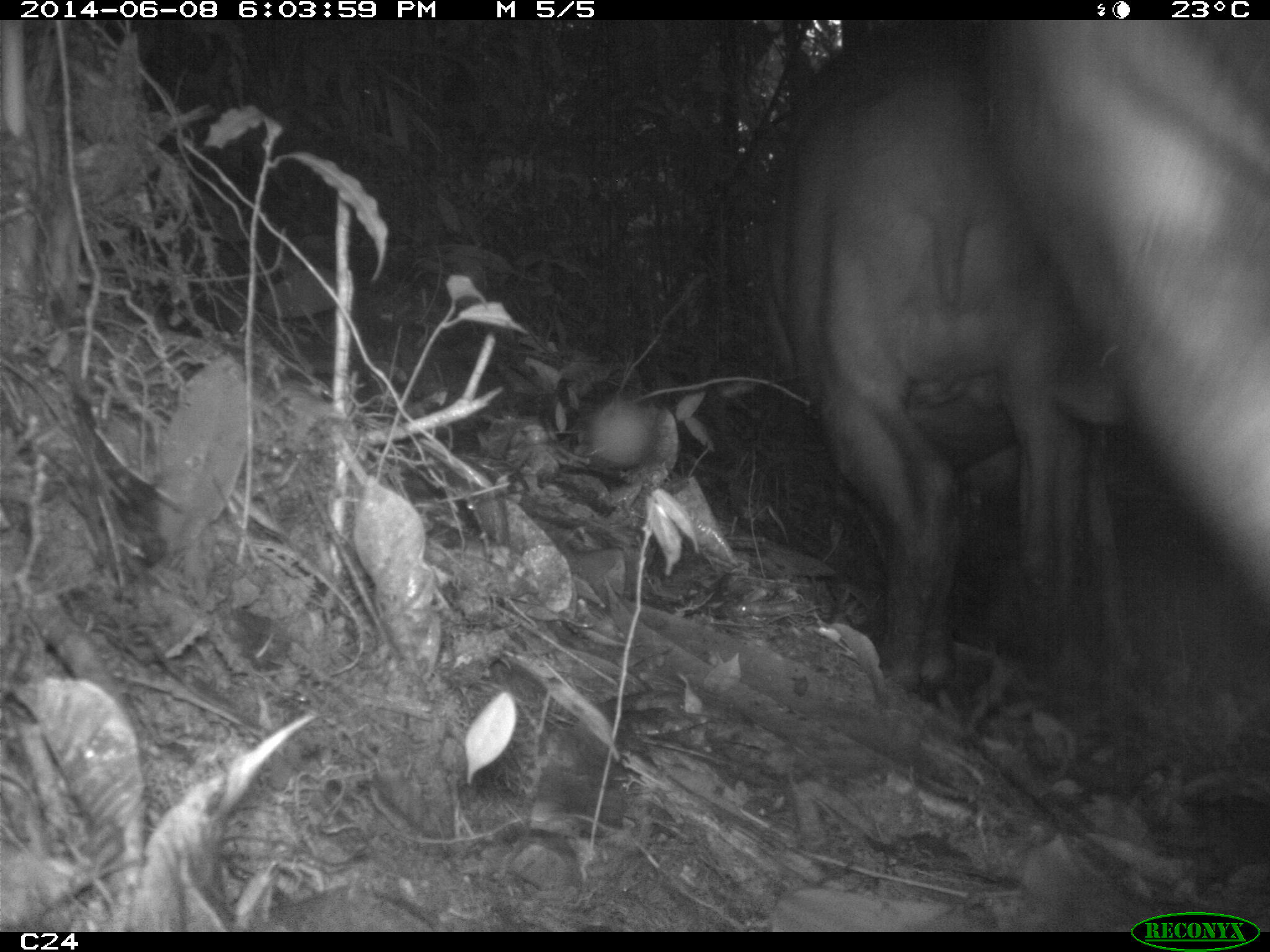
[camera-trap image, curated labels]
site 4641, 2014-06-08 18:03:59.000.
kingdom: Animalia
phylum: Chordata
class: Mammalia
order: Perissodactyla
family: Tapiridae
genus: Tapirus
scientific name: Tapirus terrestris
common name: south american tapir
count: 2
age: adult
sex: female